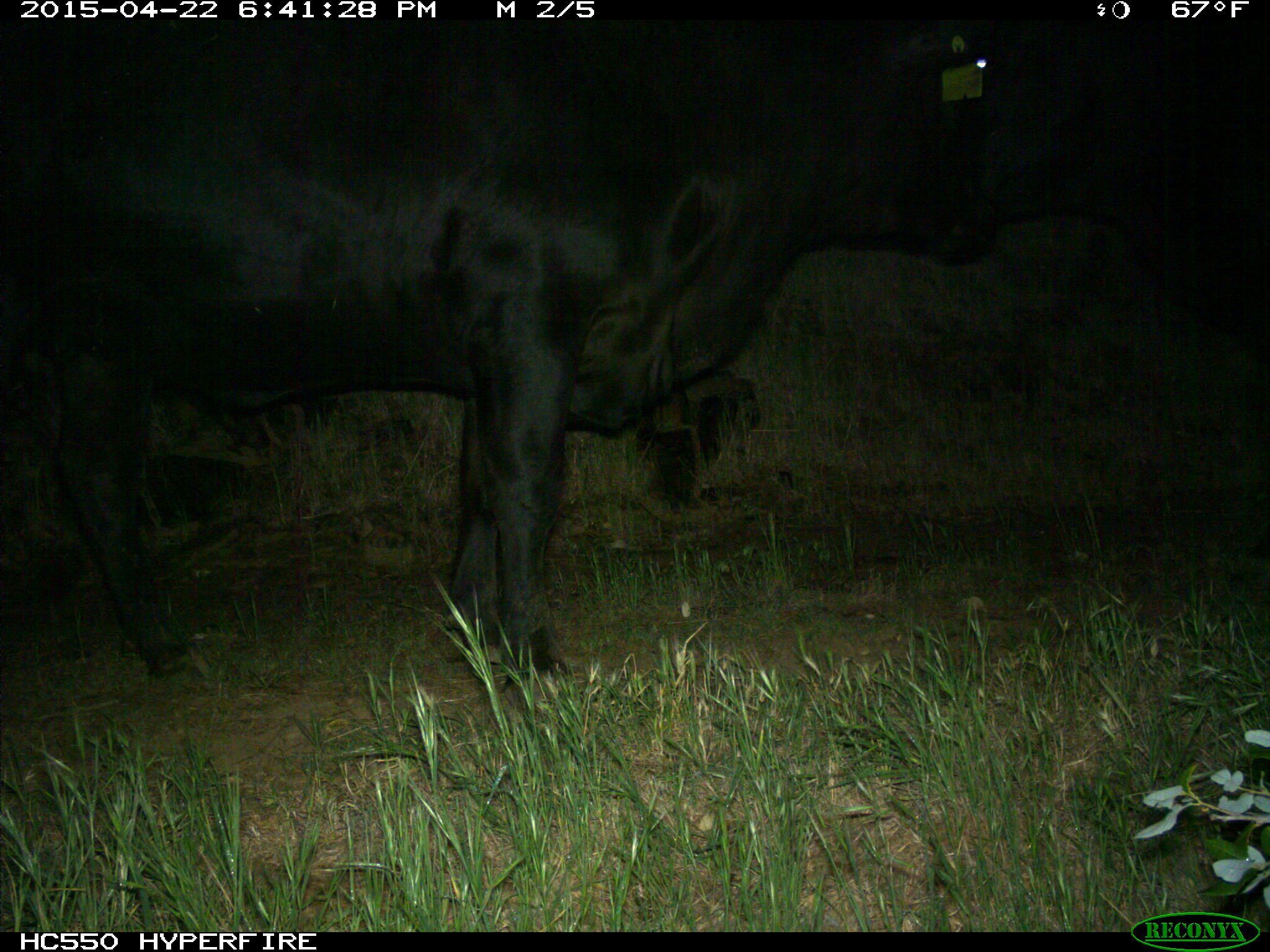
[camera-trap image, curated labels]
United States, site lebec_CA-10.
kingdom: Animalia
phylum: Chordata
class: Mammalia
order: Artiodactyla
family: Bovidae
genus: Bos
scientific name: Bos taurus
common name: domestic cow